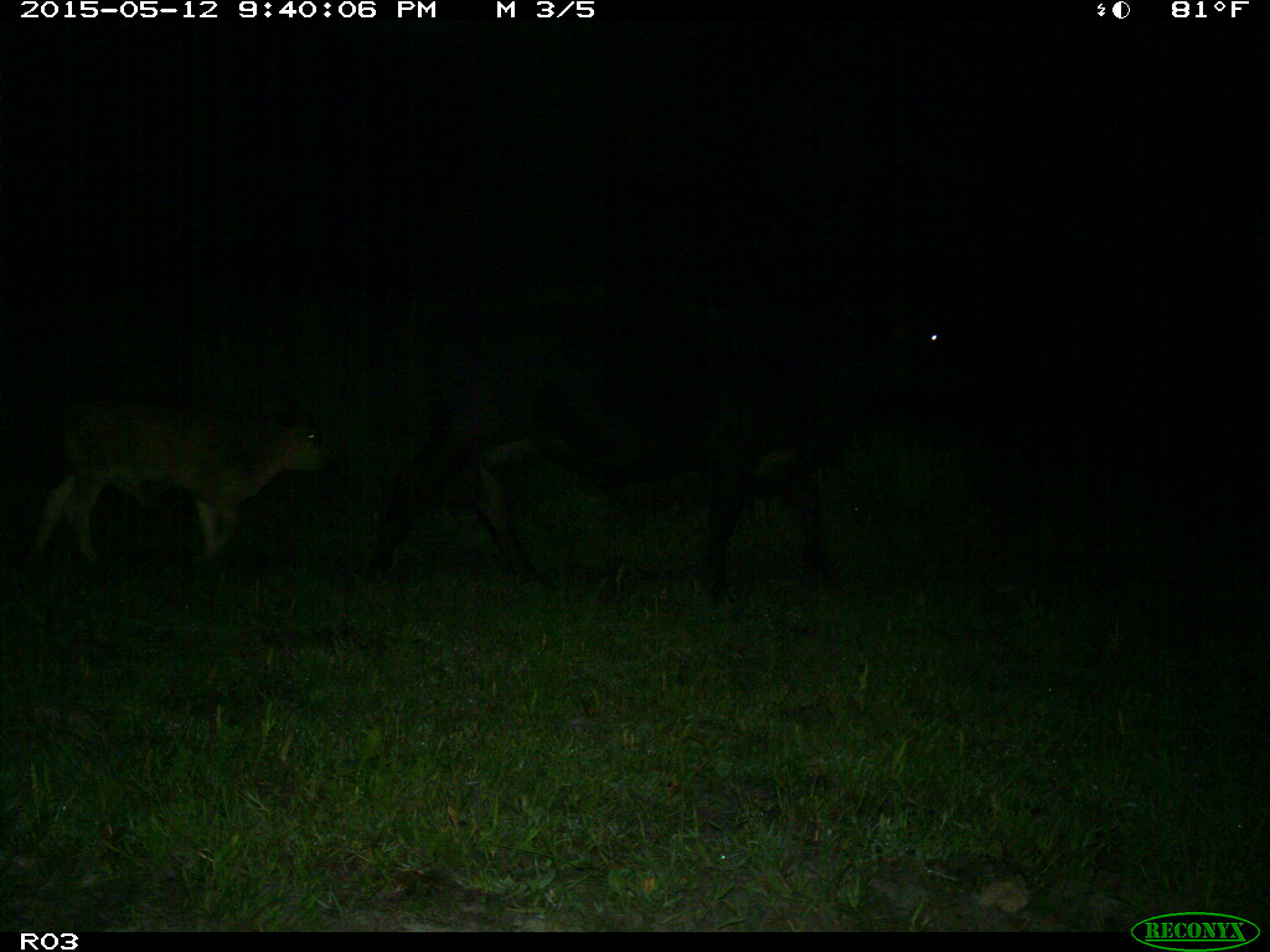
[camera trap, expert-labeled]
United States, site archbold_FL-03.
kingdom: Animalia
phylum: Chordata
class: Mammalia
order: Artiodactyla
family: Bovidae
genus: Bos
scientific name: Bos taurus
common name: domestic cow